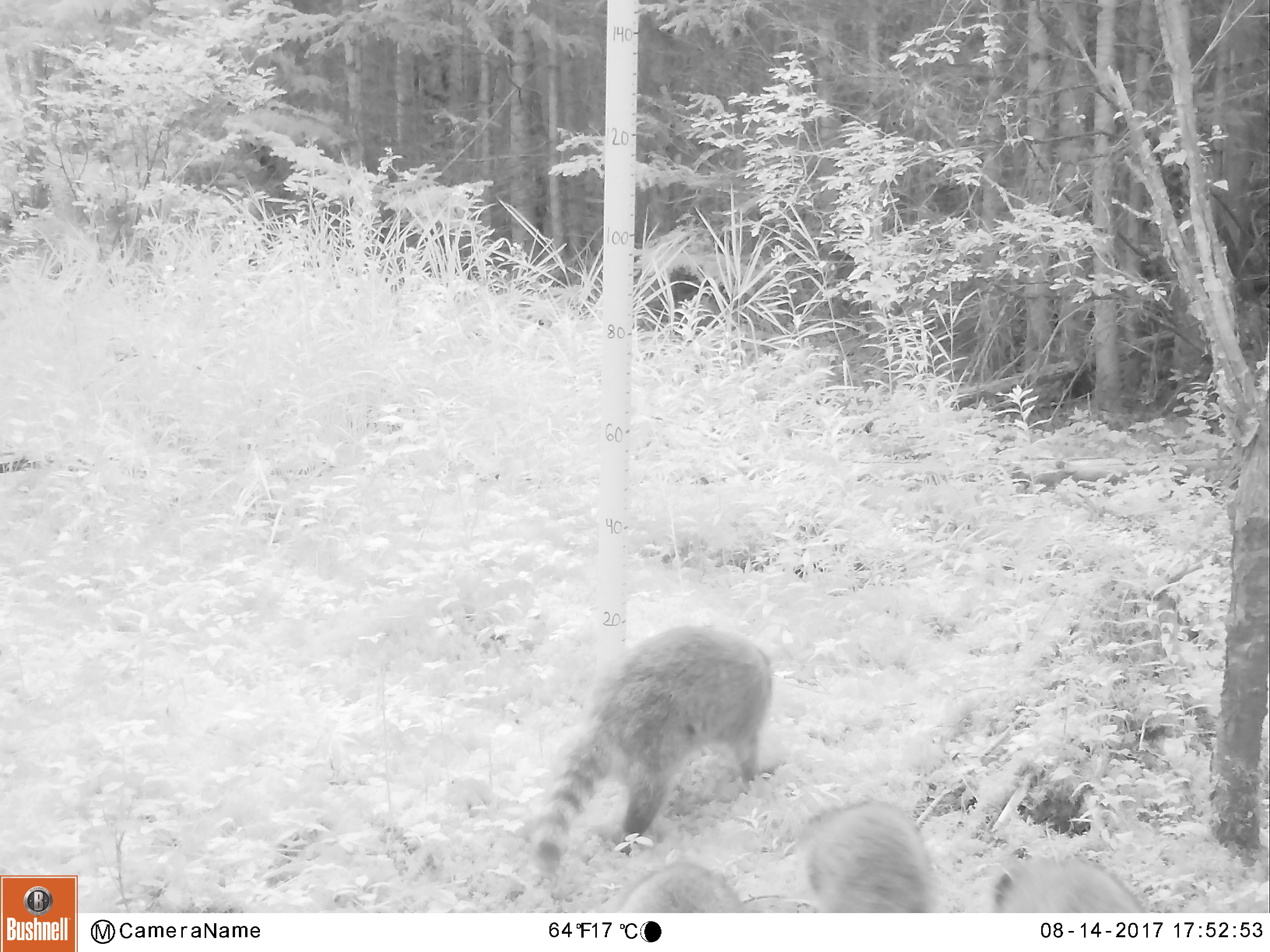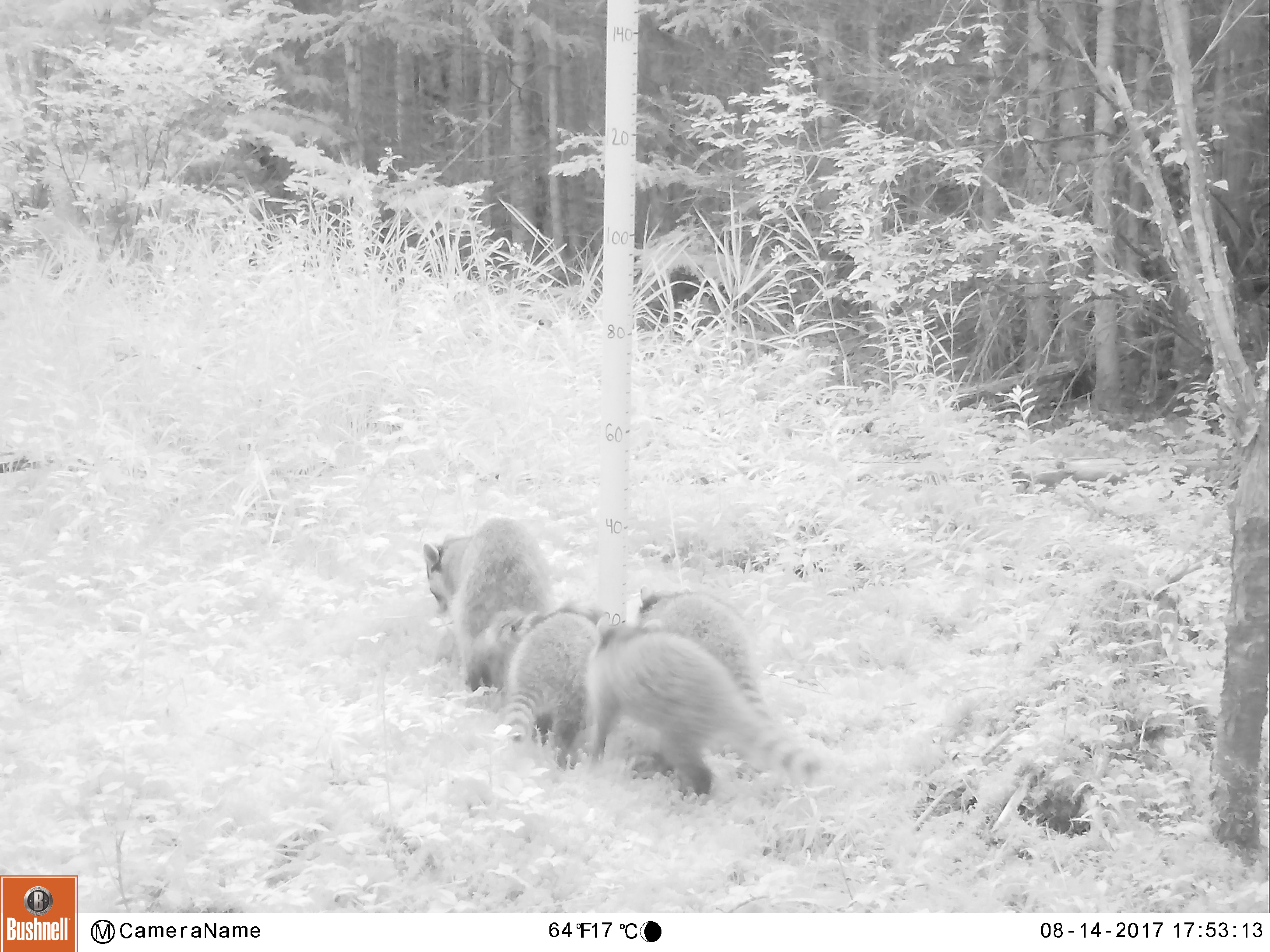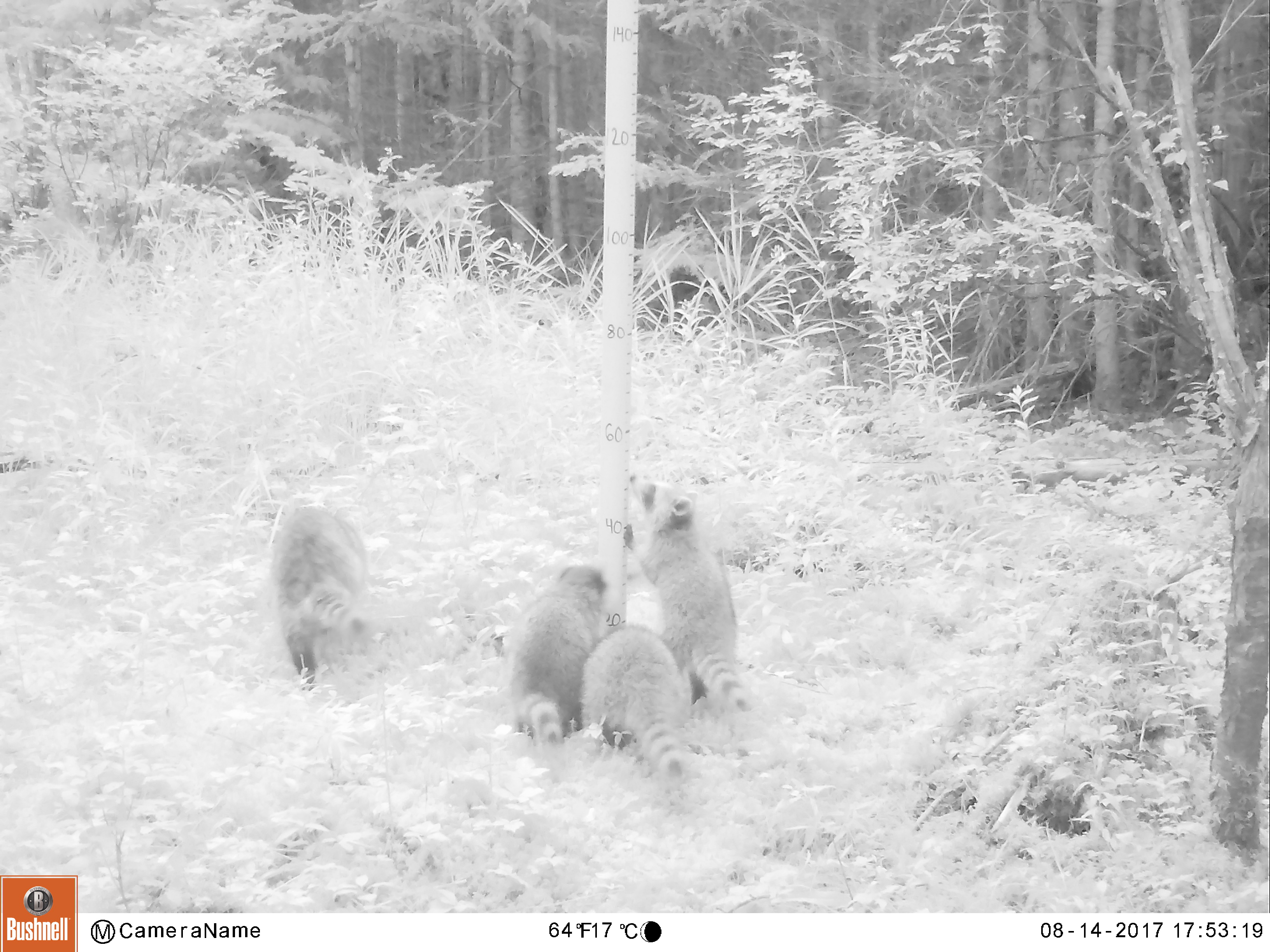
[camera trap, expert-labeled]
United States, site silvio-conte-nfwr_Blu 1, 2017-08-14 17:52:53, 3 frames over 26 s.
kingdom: Animalia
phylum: Chordata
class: Mammalia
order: Carnivora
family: Procyonidae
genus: Procyon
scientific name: Procyon lotor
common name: raccoon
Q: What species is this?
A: Raccoon (Procyon lotor).